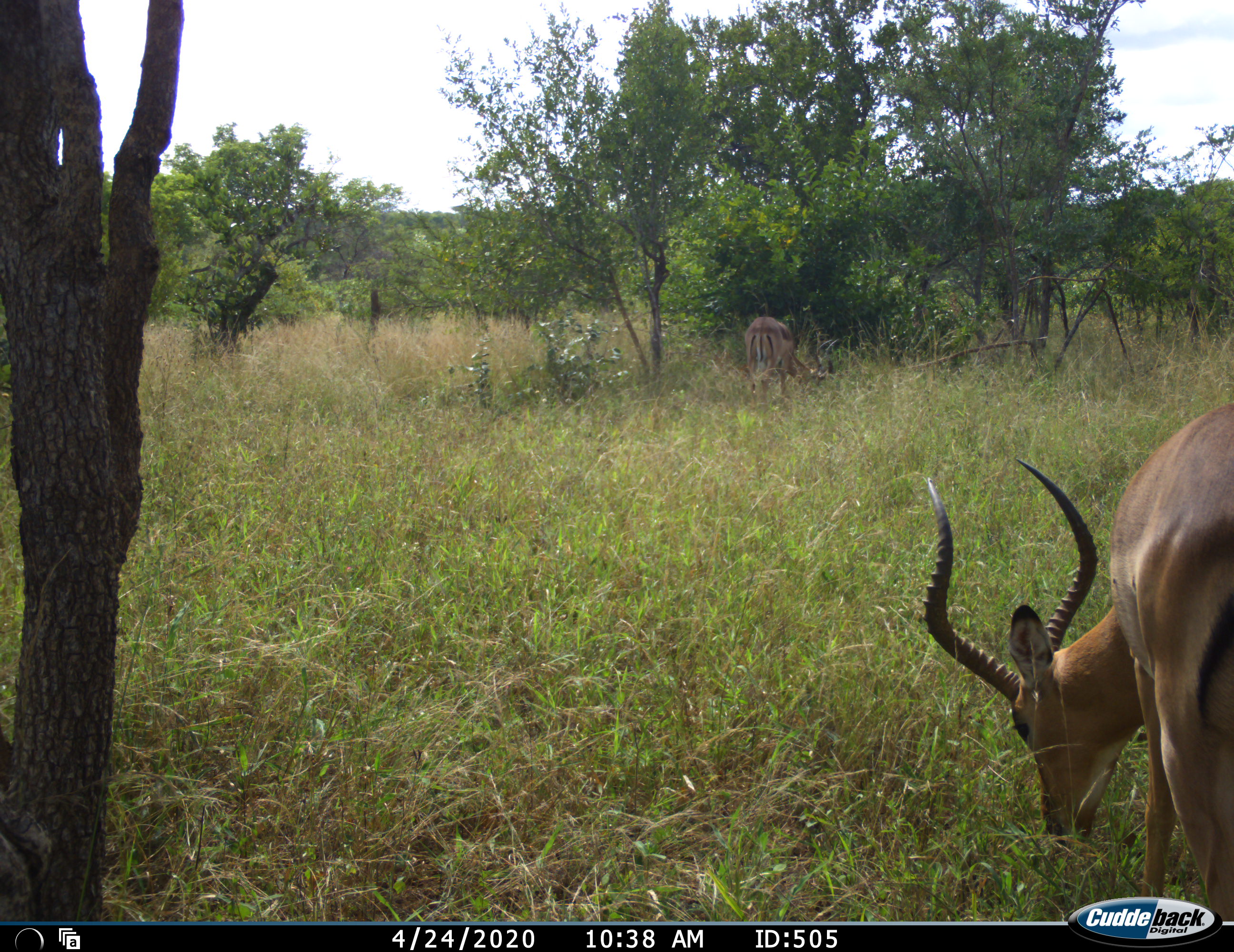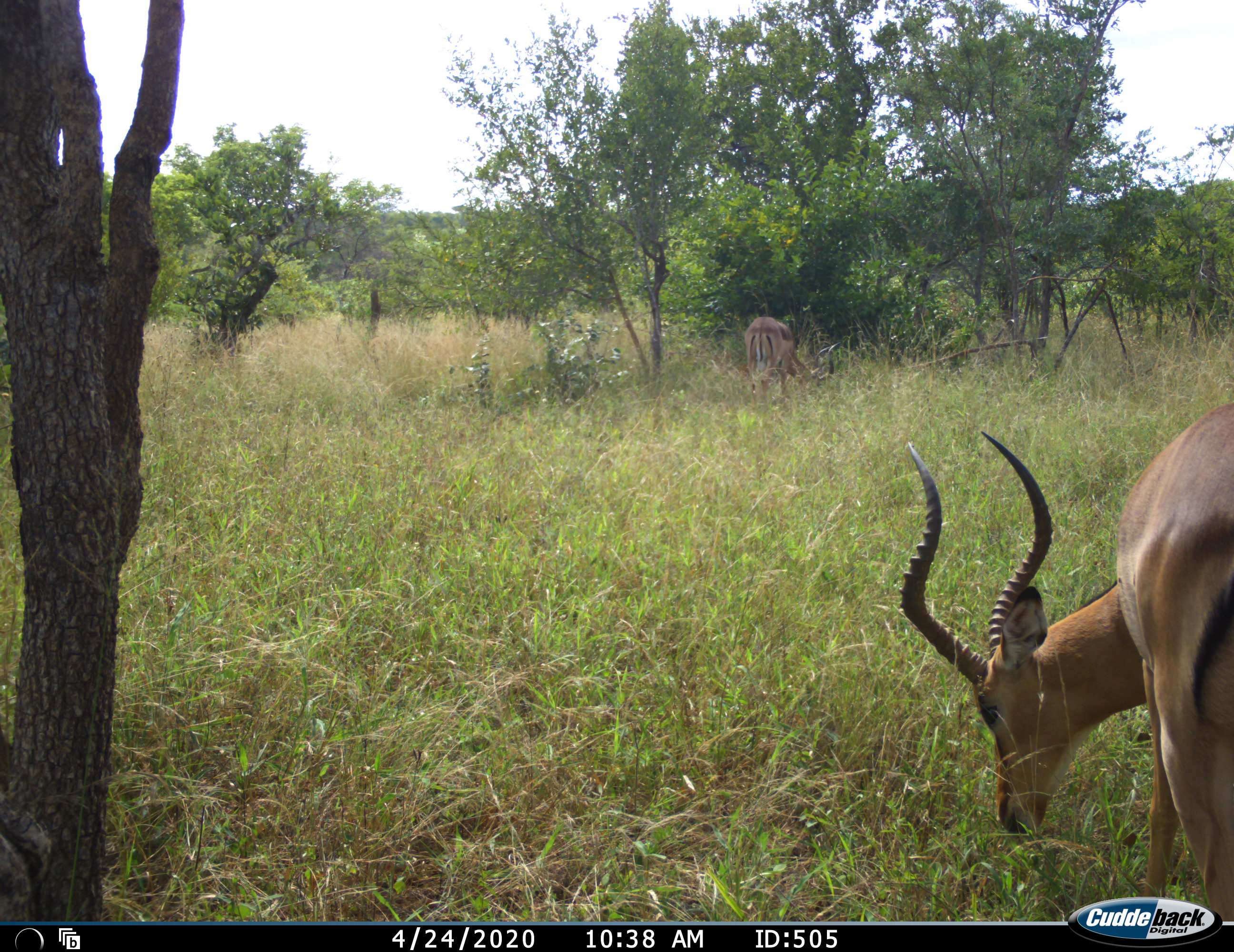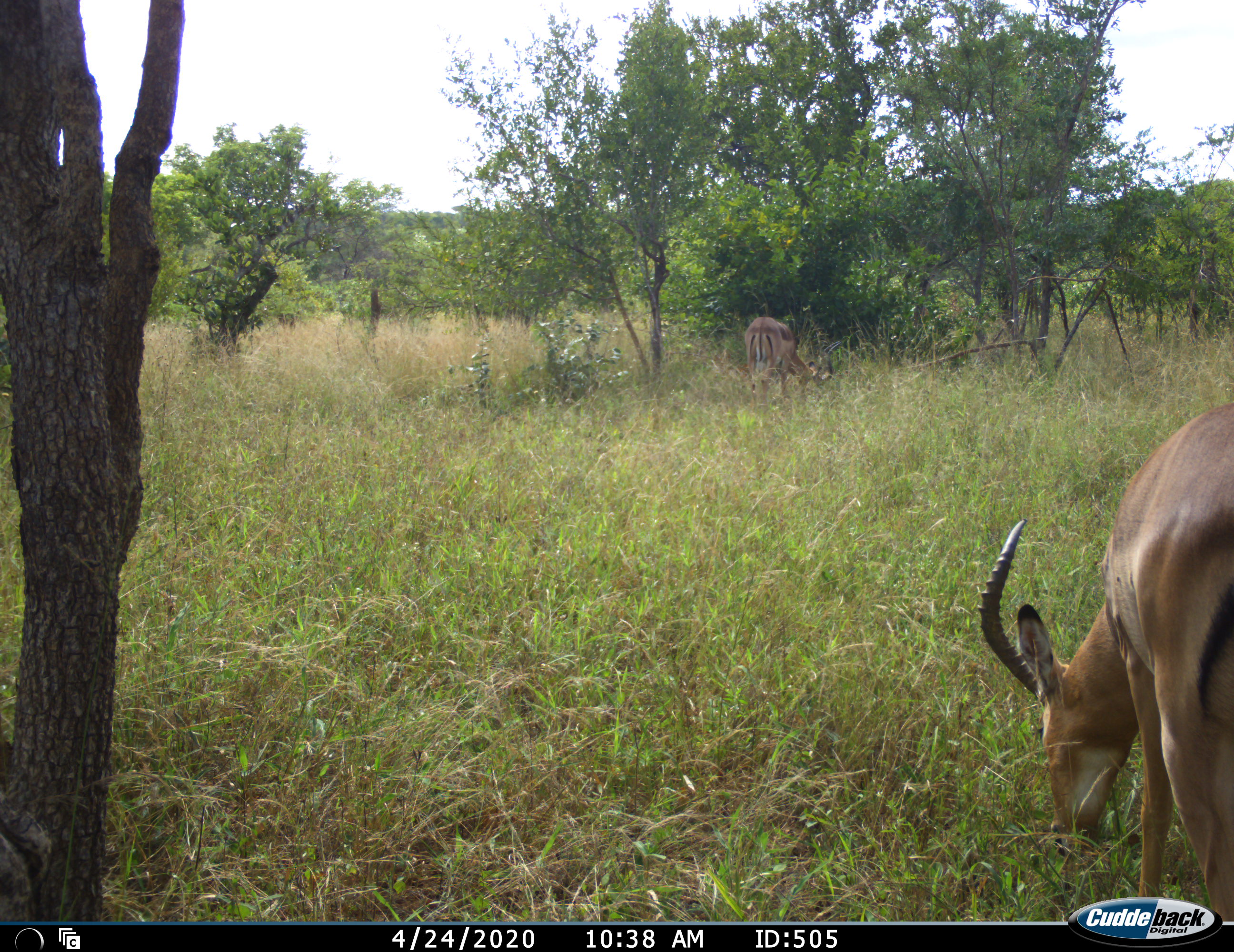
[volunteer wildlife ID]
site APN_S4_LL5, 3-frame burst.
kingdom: Animalia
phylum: Chordata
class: Mammalia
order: Artiodactyla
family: Bovidae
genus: Aepyceros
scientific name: Aepyceros melampus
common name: impala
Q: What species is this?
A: Impala (Aepyceros melampus).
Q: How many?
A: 2.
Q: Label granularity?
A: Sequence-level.